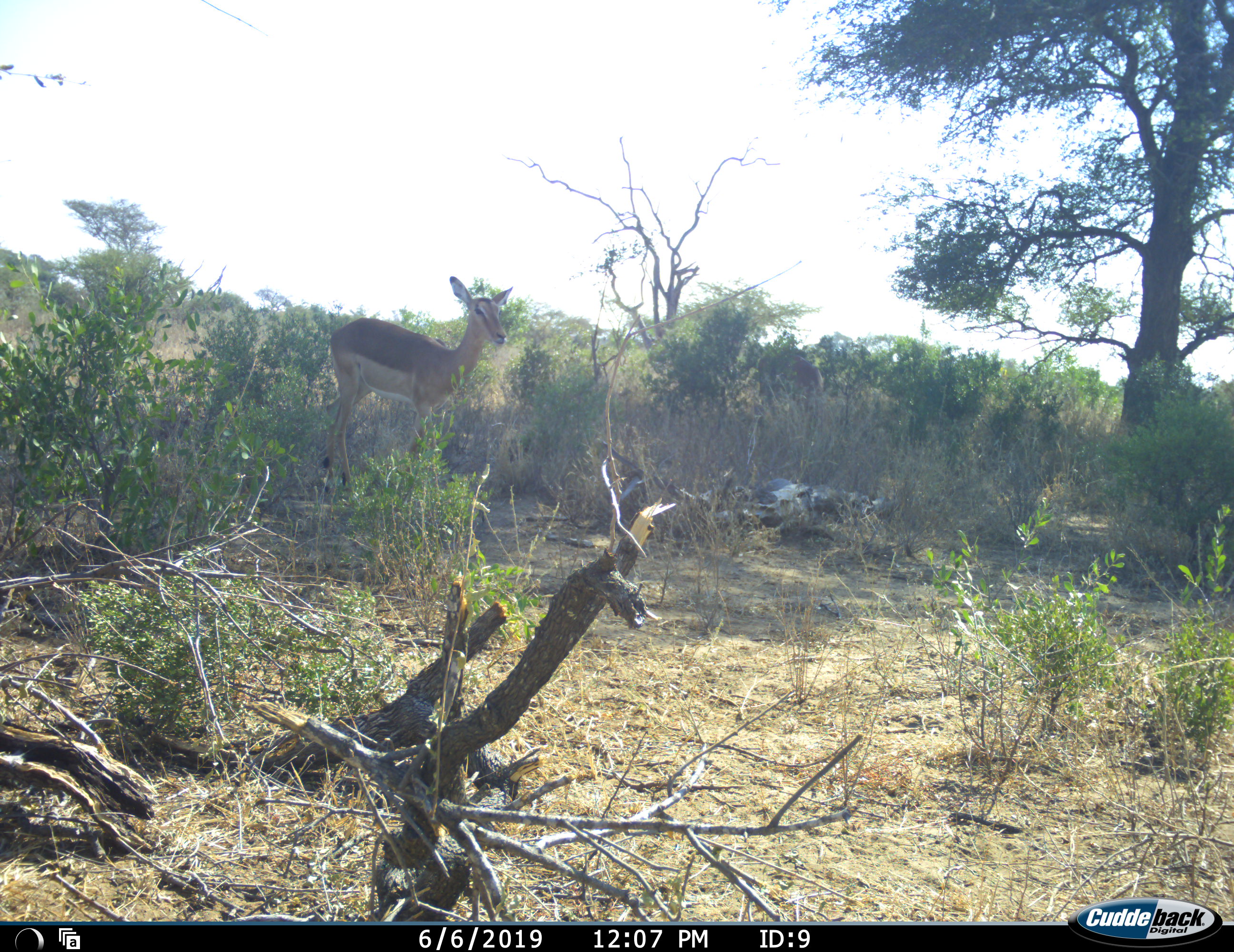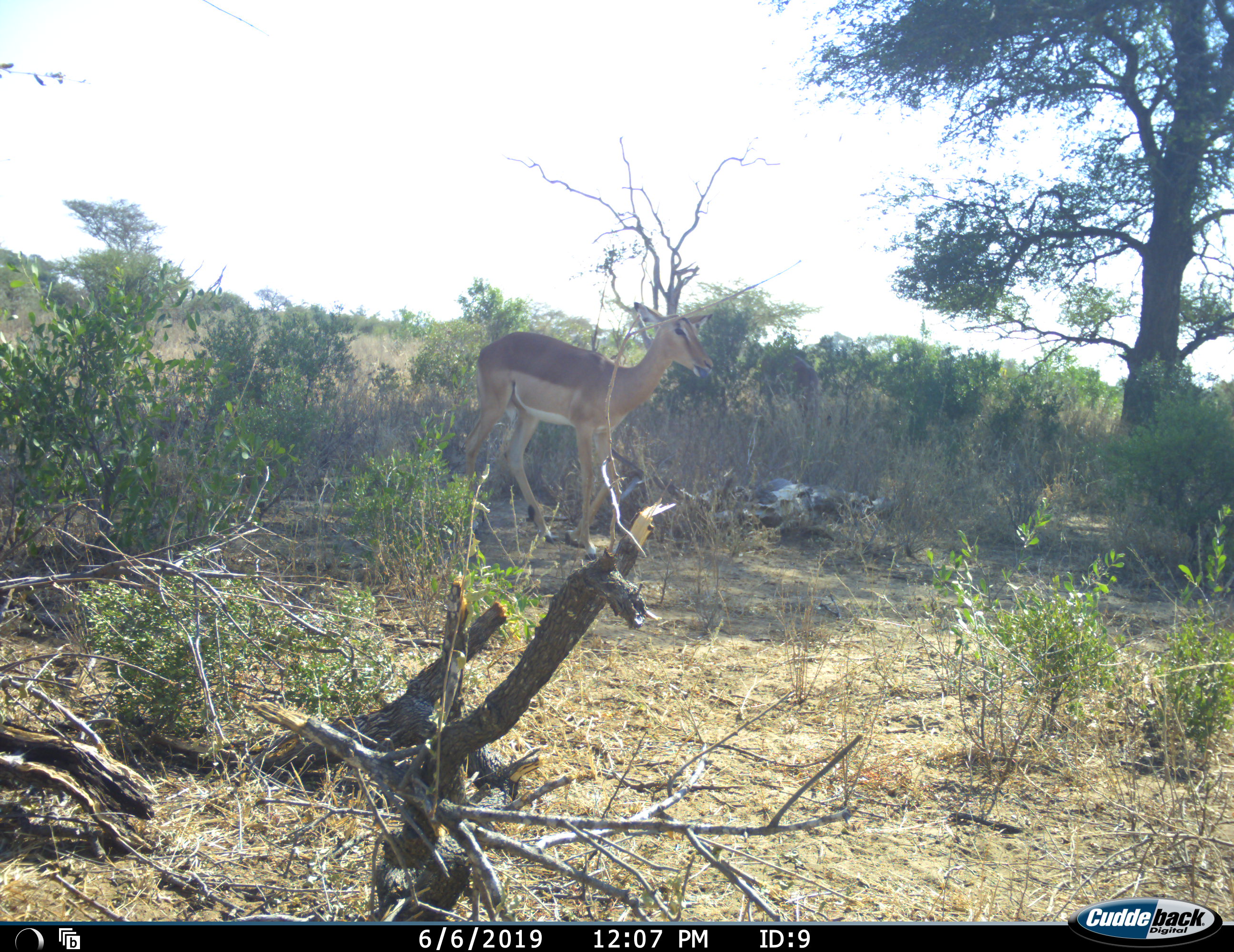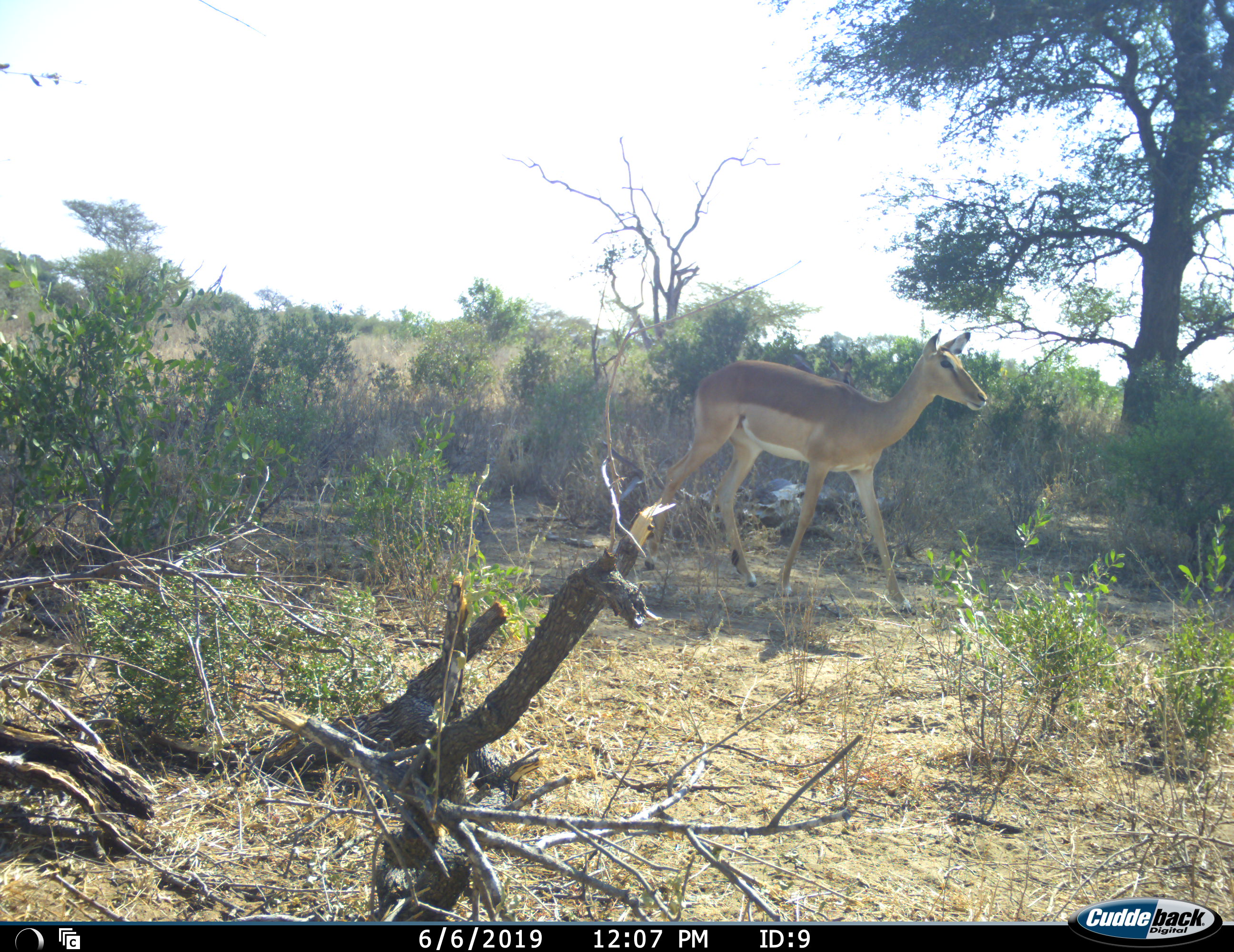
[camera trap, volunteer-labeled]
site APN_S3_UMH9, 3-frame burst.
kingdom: Animalia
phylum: Chordata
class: Mammalia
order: Artiodactyla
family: Bovidae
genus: Aepyceros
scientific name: Aepyceros melampus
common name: impala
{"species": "impala (Aepyceros melampus)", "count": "1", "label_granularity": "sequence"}